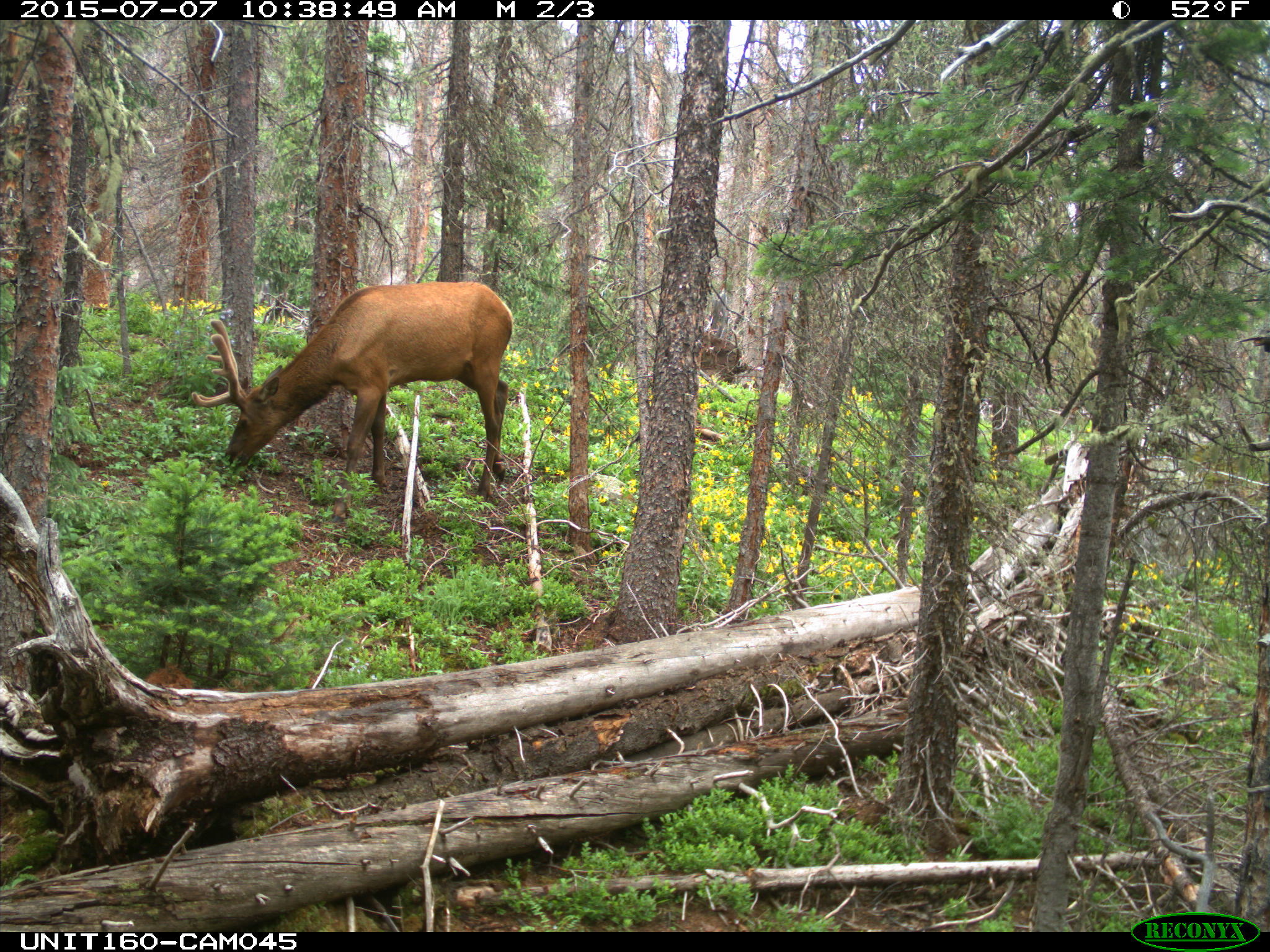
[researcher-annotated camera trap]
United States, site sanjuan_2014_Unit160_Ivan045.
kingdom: Animalia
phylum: Chordata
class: Mammalia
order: Artiodactyla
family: Cervidae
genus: Cervus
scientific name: Cervus elaphus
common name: red deer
Cervus elaphus (red deer).